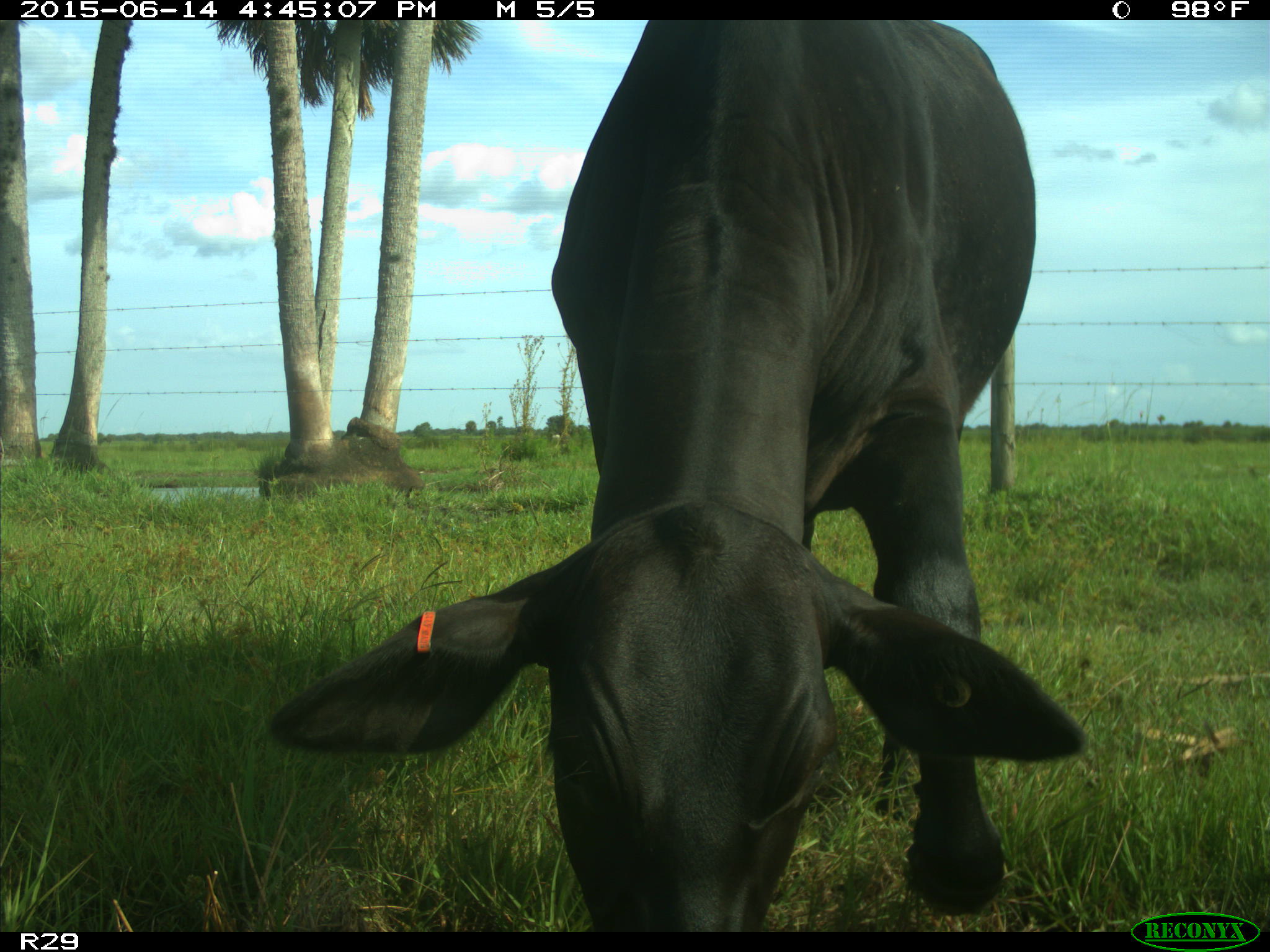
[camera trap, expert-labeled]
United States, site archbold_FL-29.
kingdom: Animalia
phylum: Chordata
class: Mammalia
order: Artiodactyla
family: Bovidae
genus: Bos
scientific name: Bos taurus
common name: domestic cow